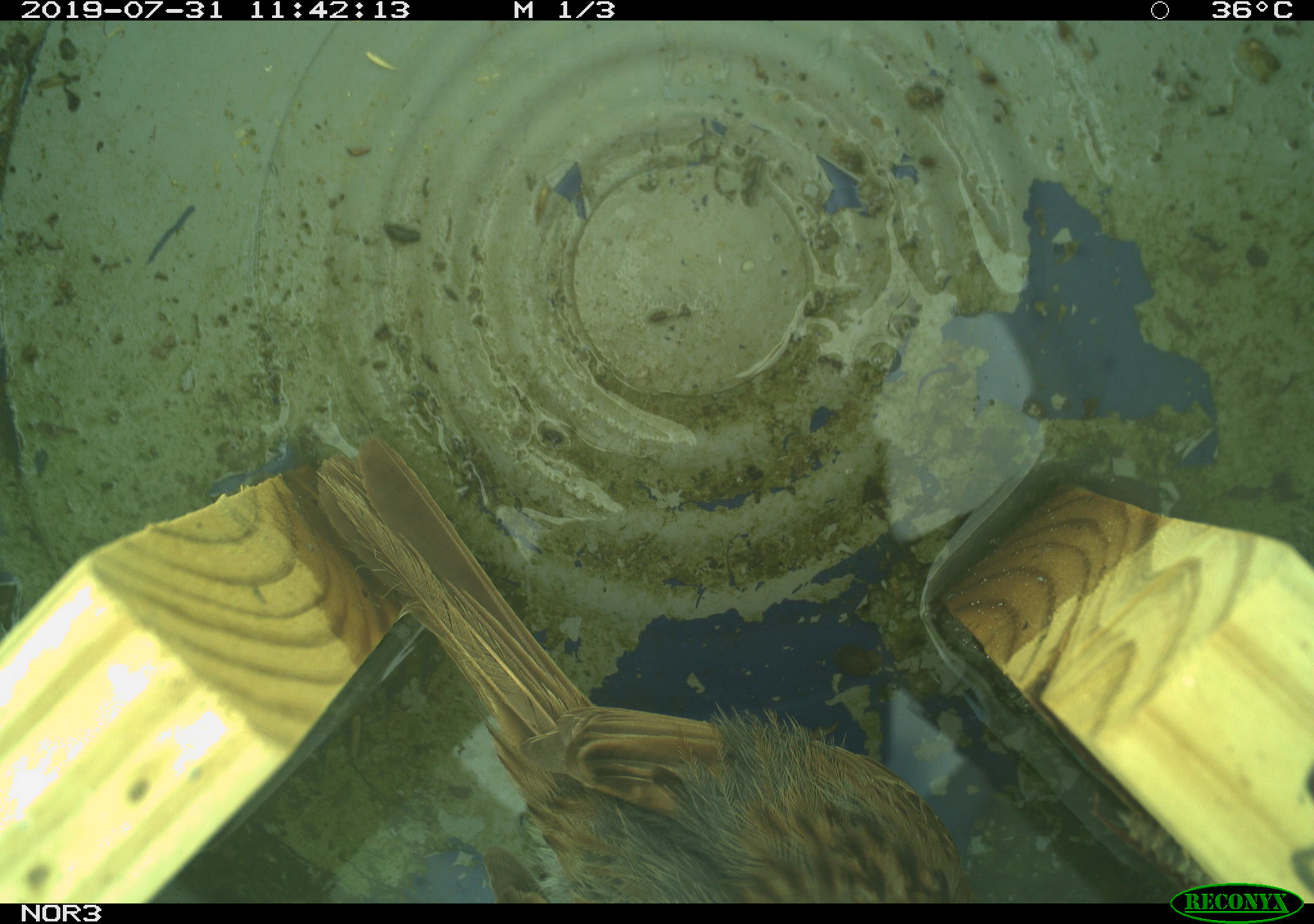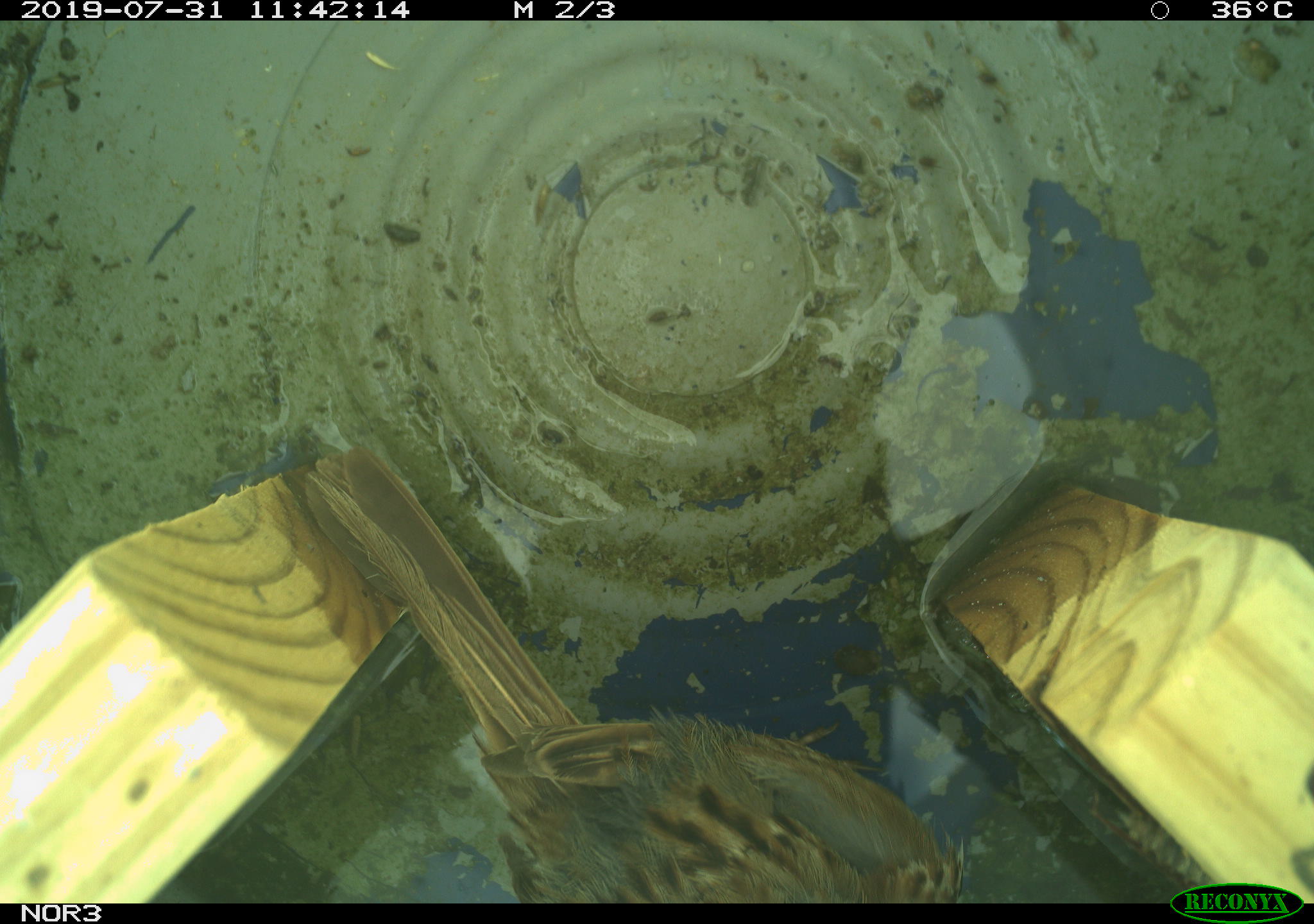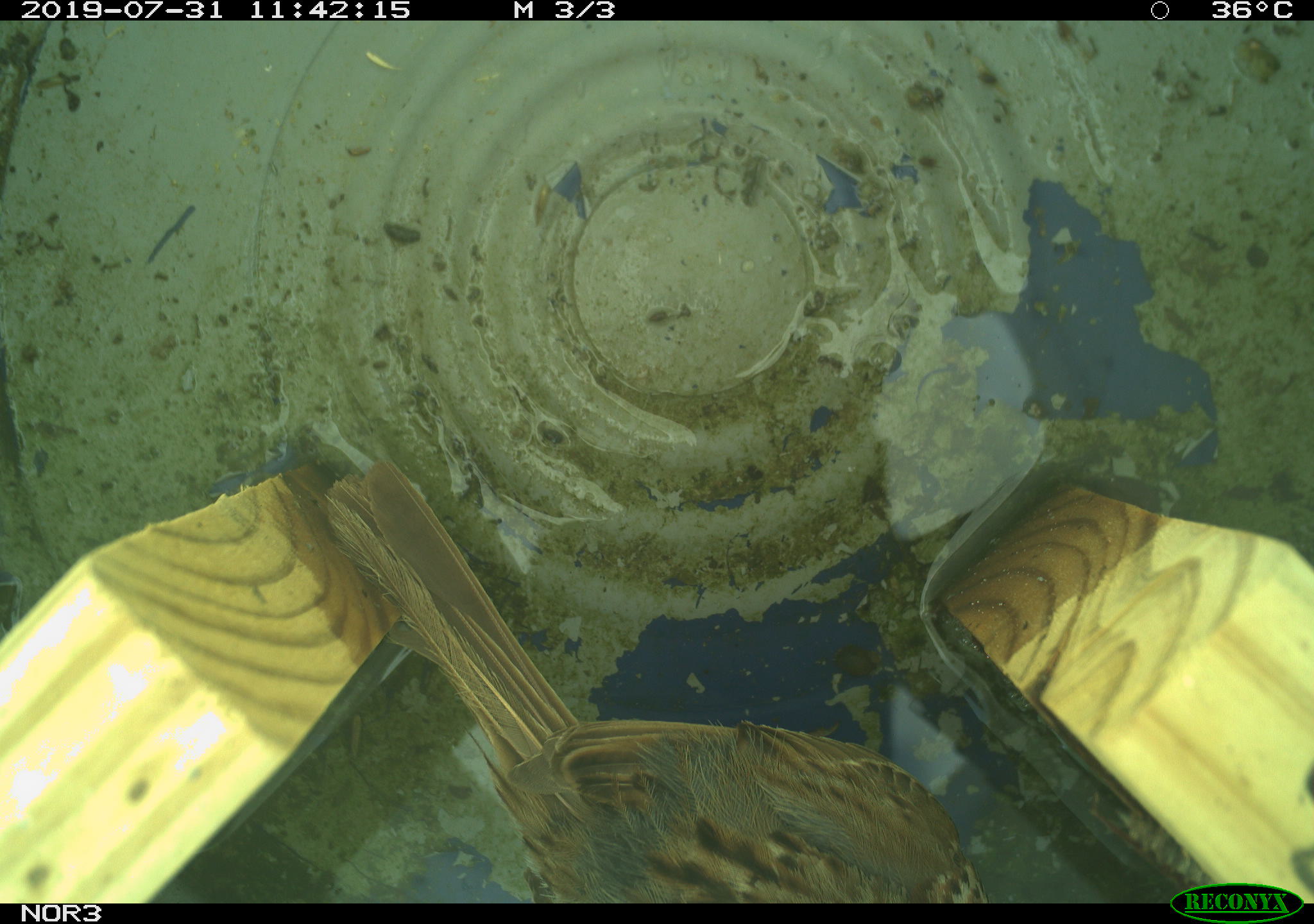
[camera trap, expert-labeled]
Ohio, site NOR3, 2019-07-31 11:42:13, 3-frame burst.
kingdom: Animalia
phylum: Chordata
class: Aves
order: Passeriformes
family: Passerellidae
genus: Melospiza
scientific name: Melospiza melodia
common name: song sparrow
Song sparrow (Melospiza melodia).